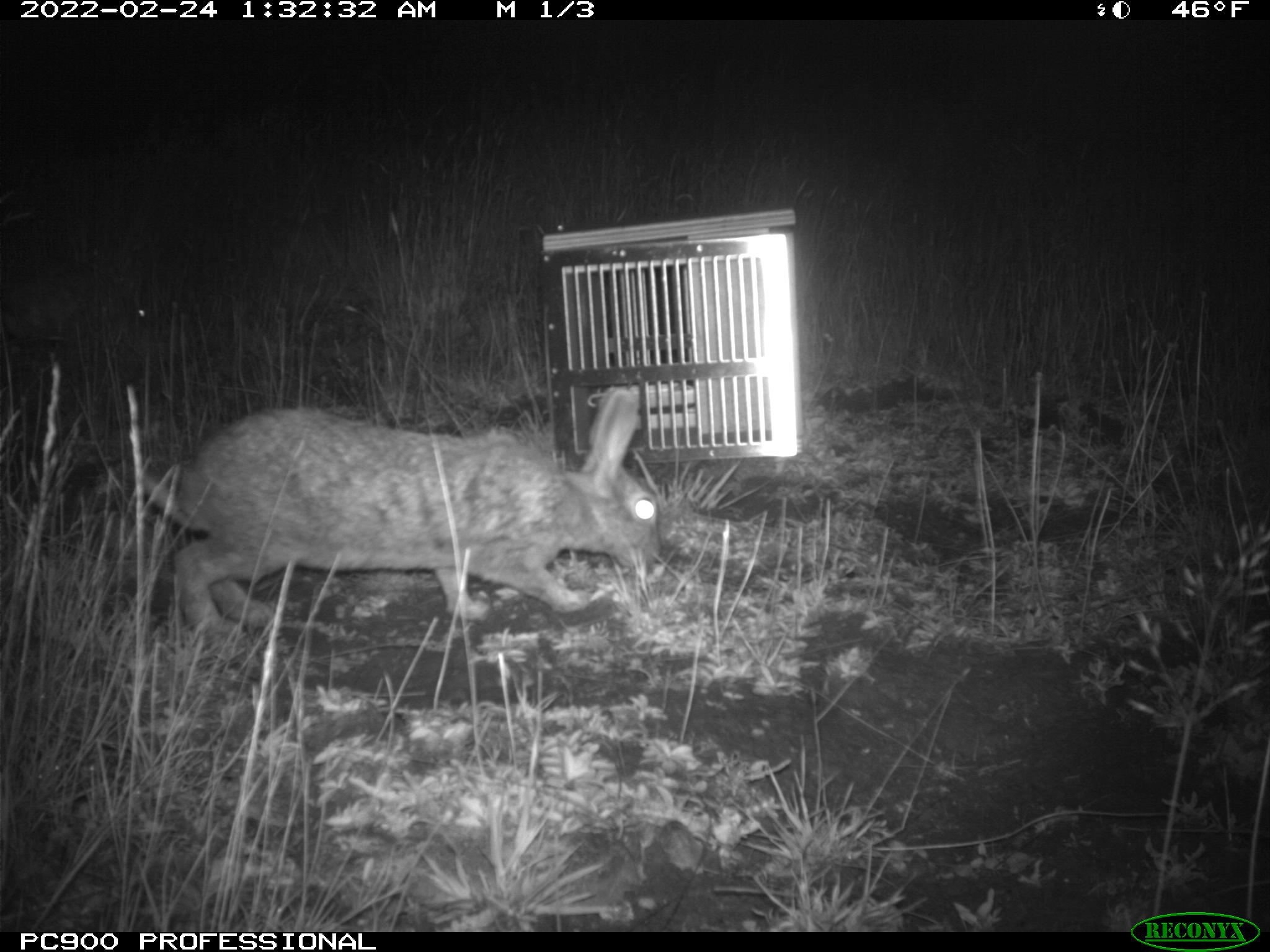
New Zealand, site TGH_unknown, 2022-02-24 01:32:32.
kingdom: Animalia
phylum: Chordata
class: Mammalia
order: Lagomorpha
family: Leporidae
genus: Oryctolagus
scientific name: Oryctolagus cuniculus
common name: european rabbit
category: rabbit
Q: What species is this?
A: Rabbit (european rabbit) (Oryctolagus cuniculus).